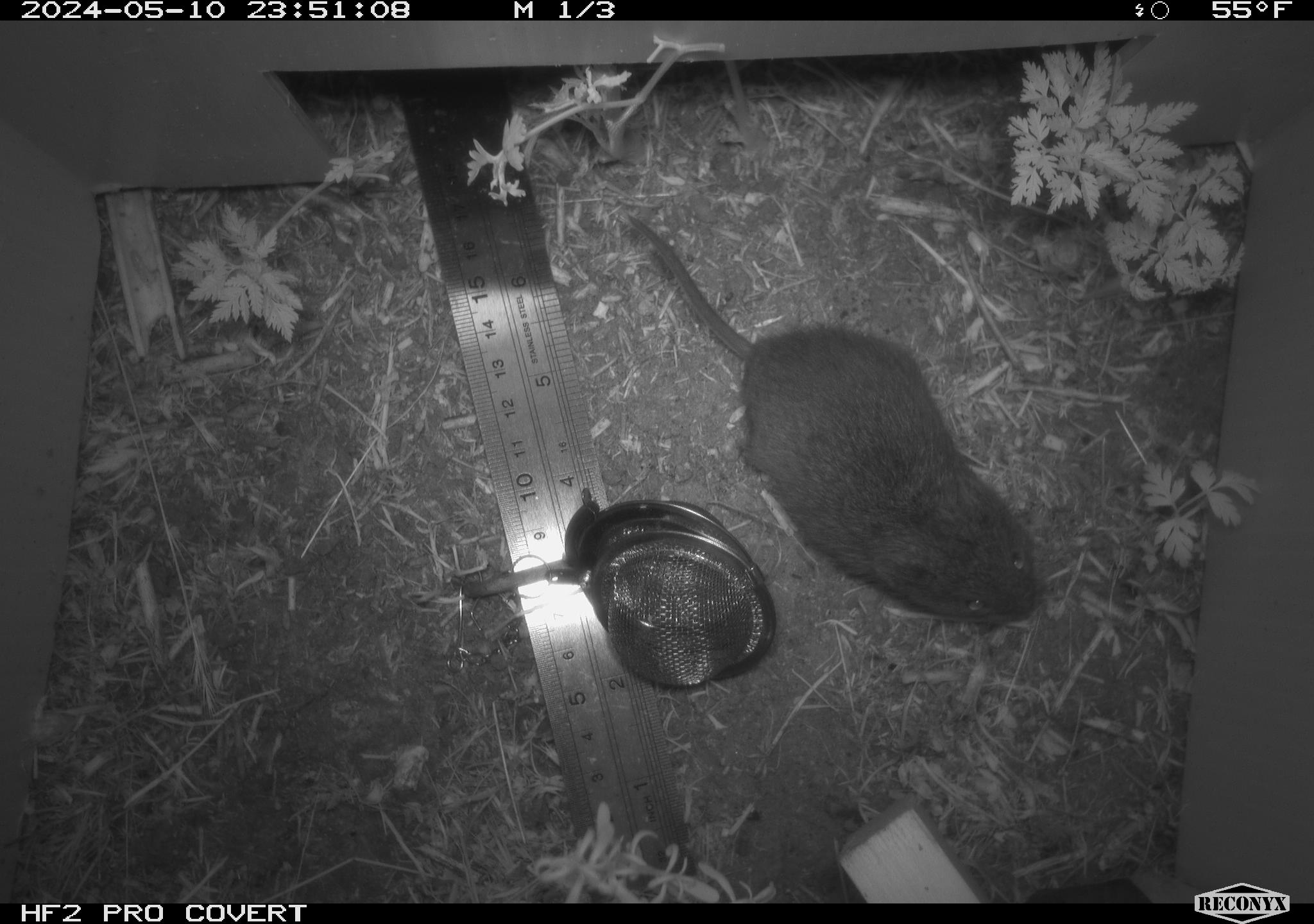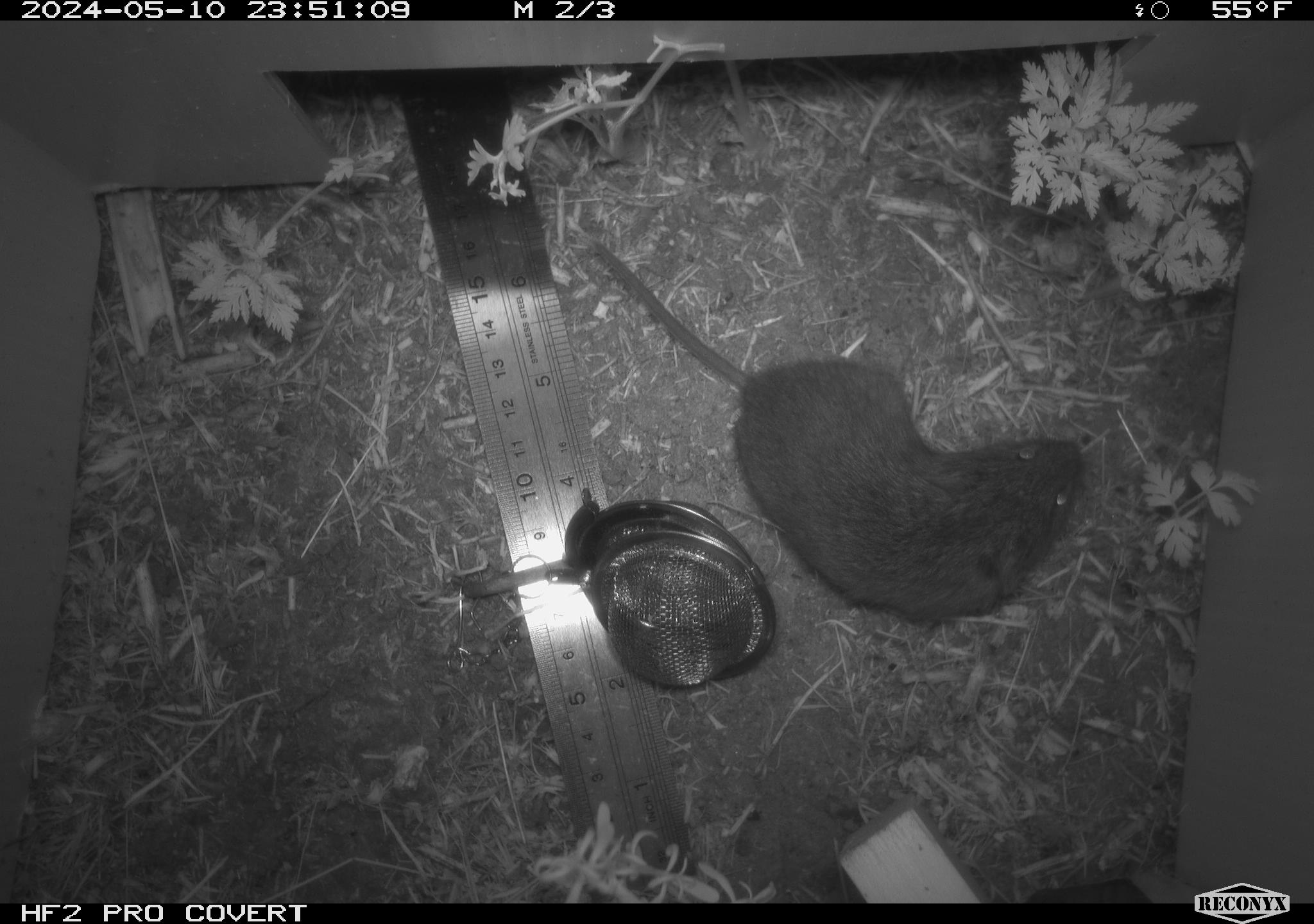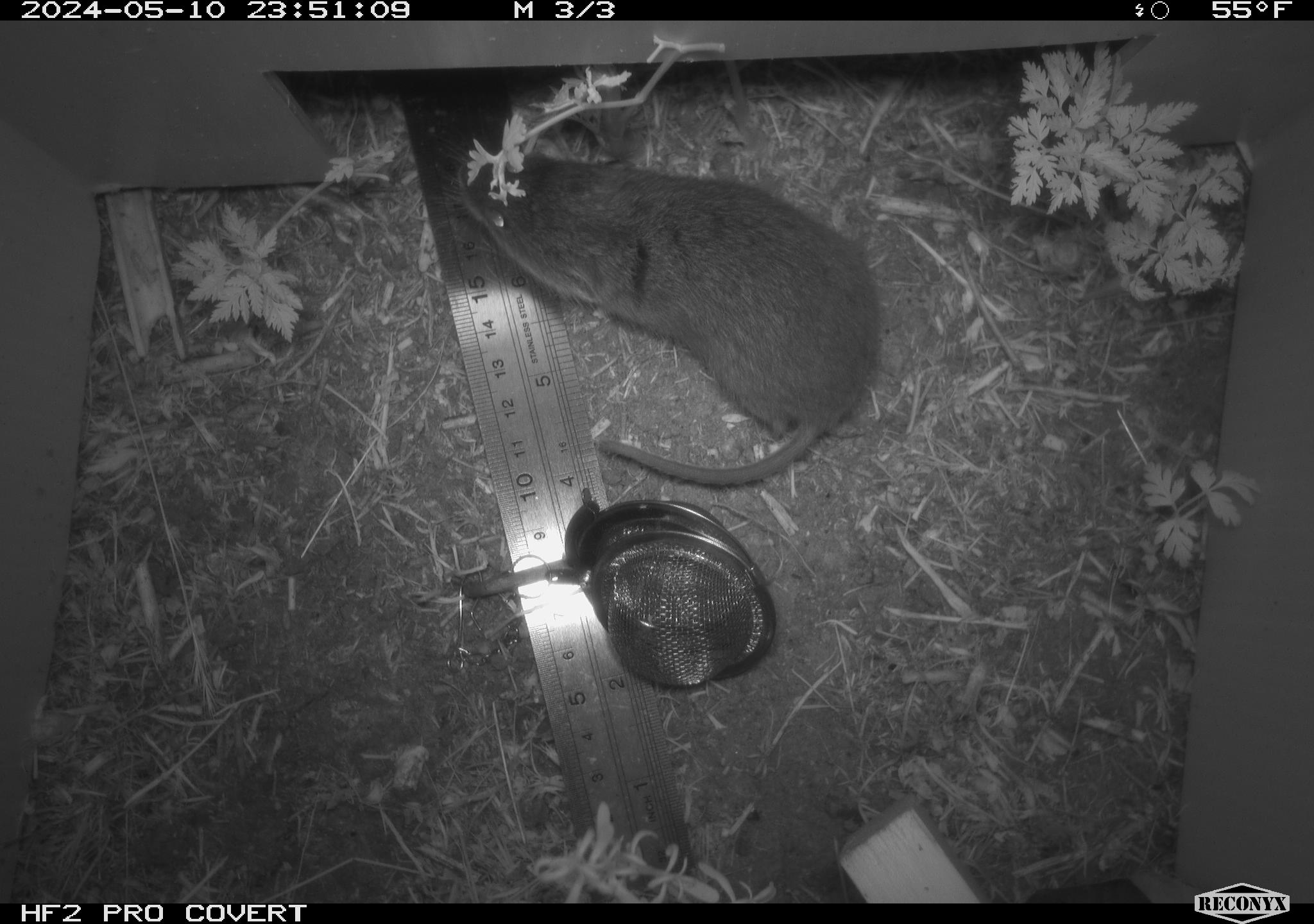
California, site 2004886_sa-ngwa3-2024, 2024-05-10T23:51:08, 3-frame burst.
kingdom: Animalia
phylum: Chordata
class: Mammalia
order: Rodentia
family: Cricetidae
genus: Microtus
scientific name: Microtus californicus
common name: california vole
California vole (Microtus californicus).